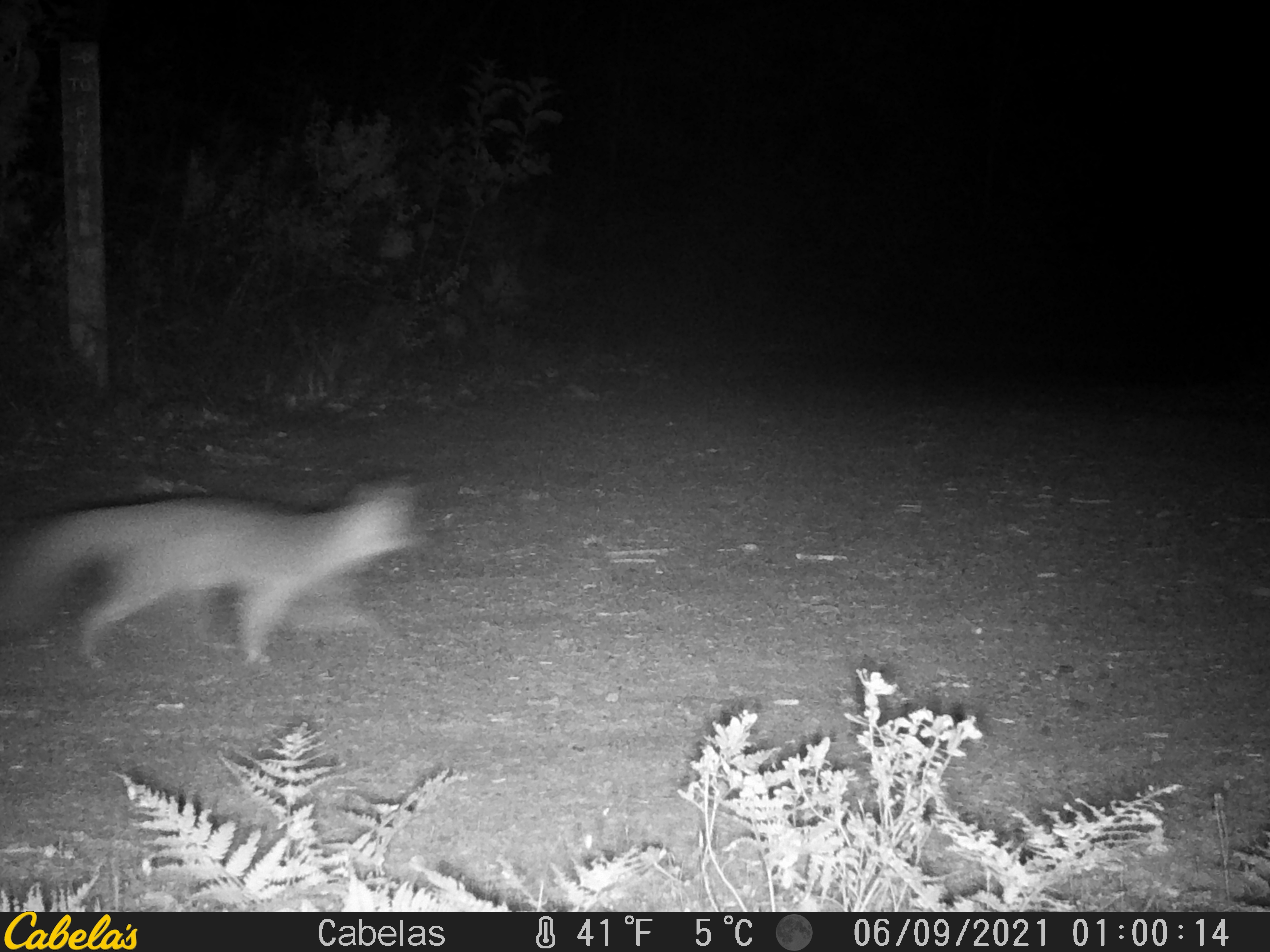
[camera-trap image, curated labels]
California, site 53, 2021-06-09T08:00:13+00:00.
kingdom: Animalia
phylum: Chordata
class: Mammalia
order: Carnivora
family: Canidae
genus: Urocyon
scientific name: Urocyon cinereoargenteus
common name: gray fox